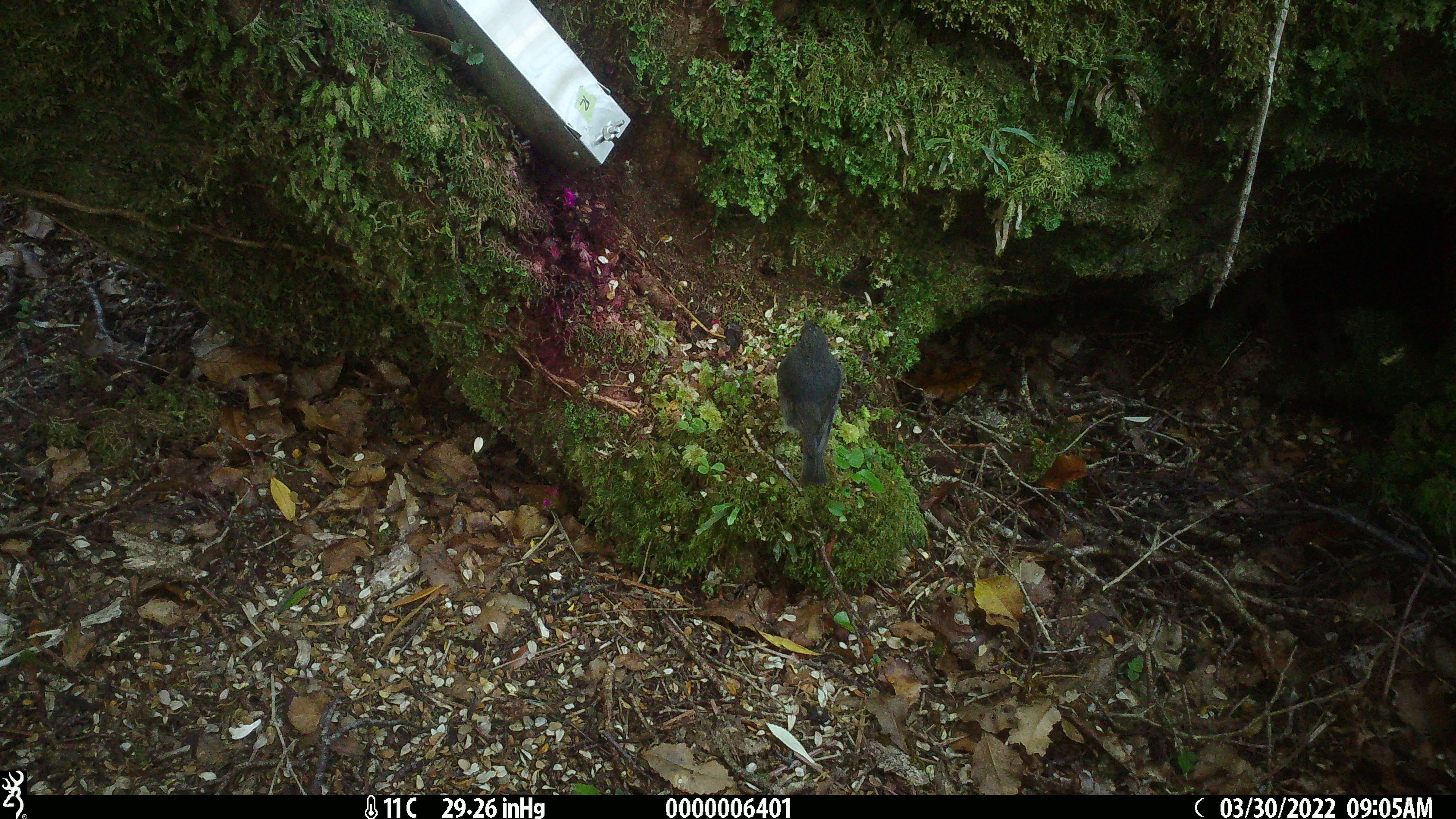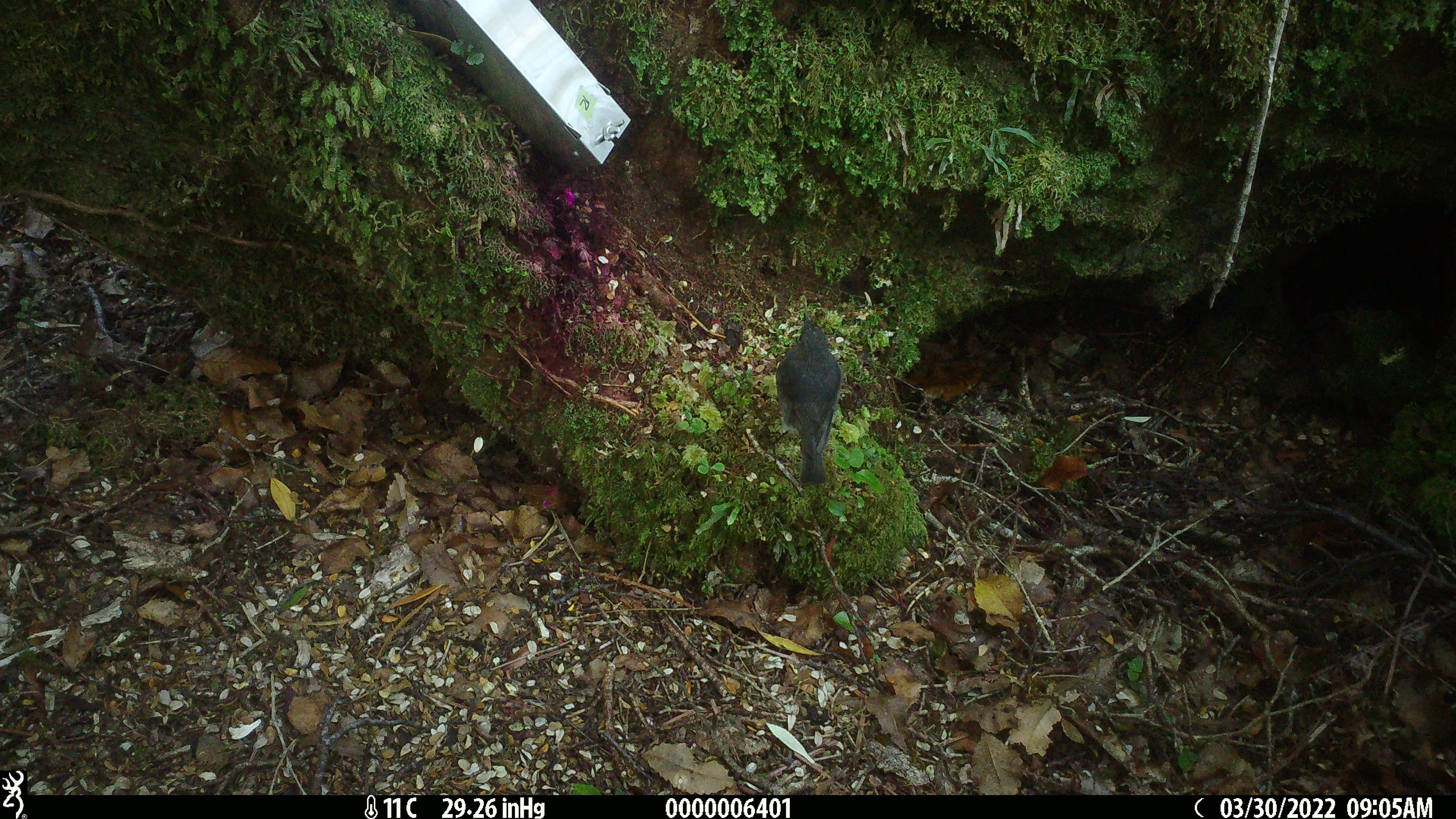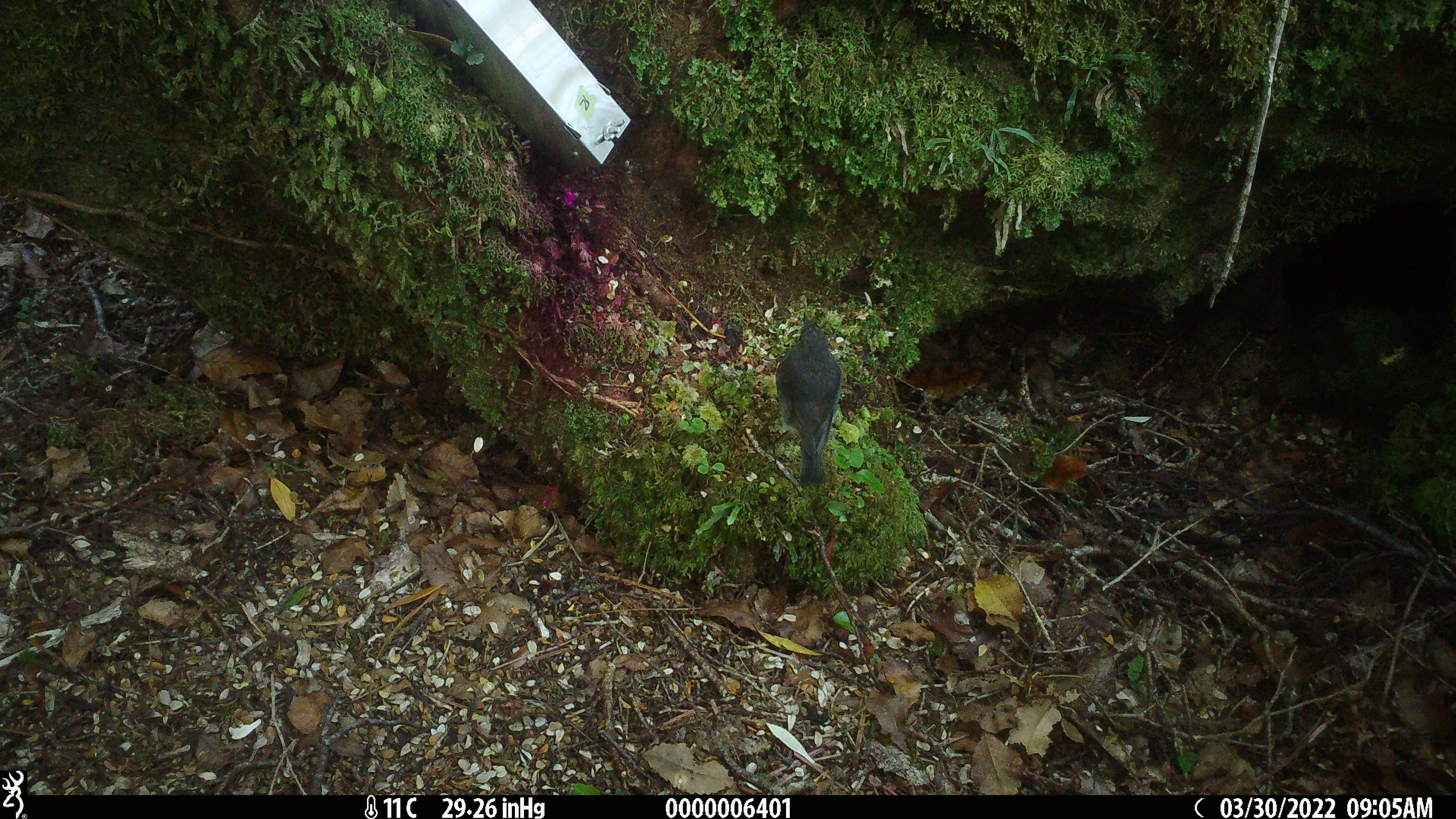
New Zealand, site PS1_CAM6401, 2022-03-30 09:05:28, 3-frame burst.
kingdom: Animalia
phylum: Chordata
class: Aves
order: Passeriformes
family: Petroicidae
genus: Petroica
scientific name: Petroica australis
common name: new zealand robin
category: robin